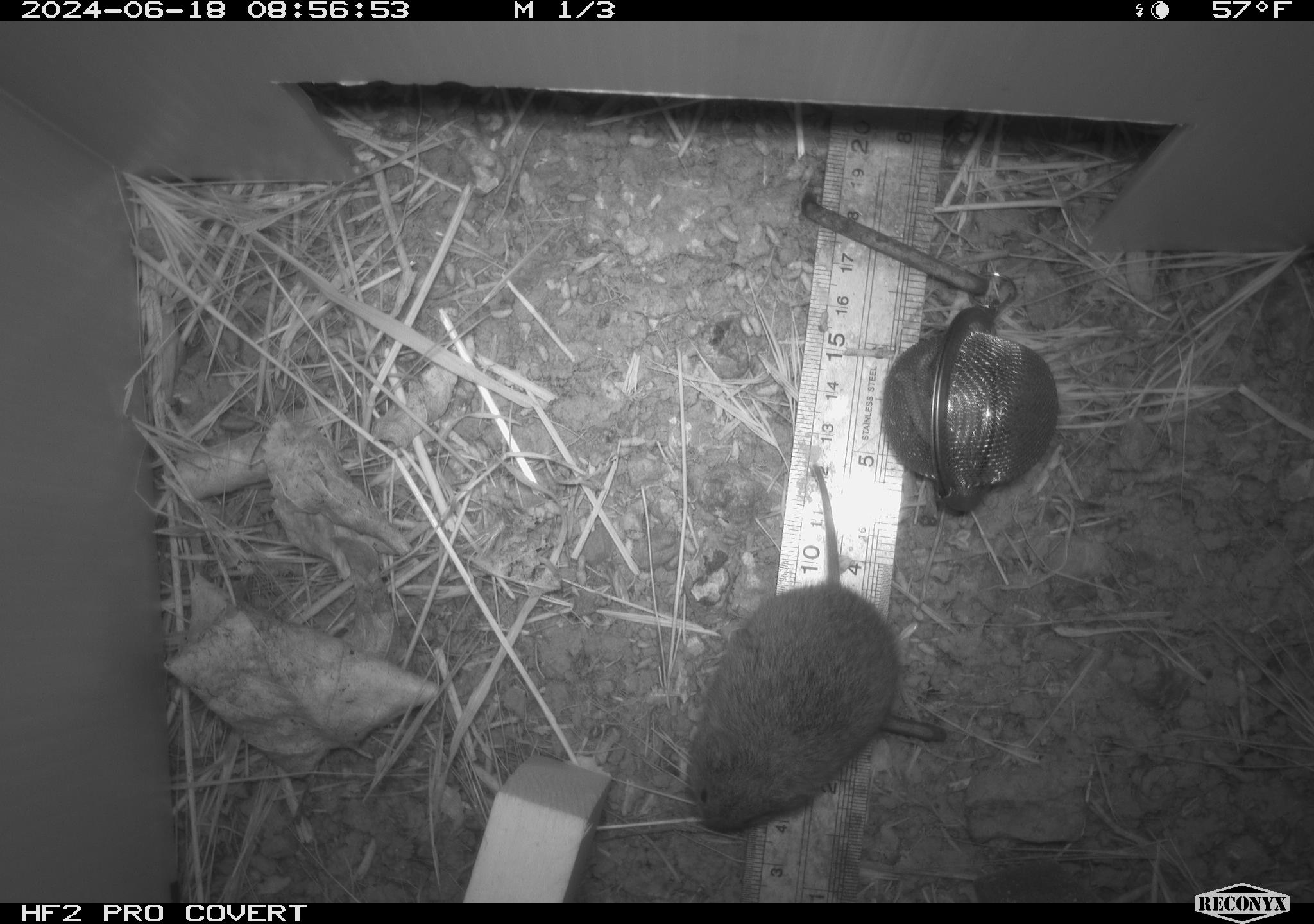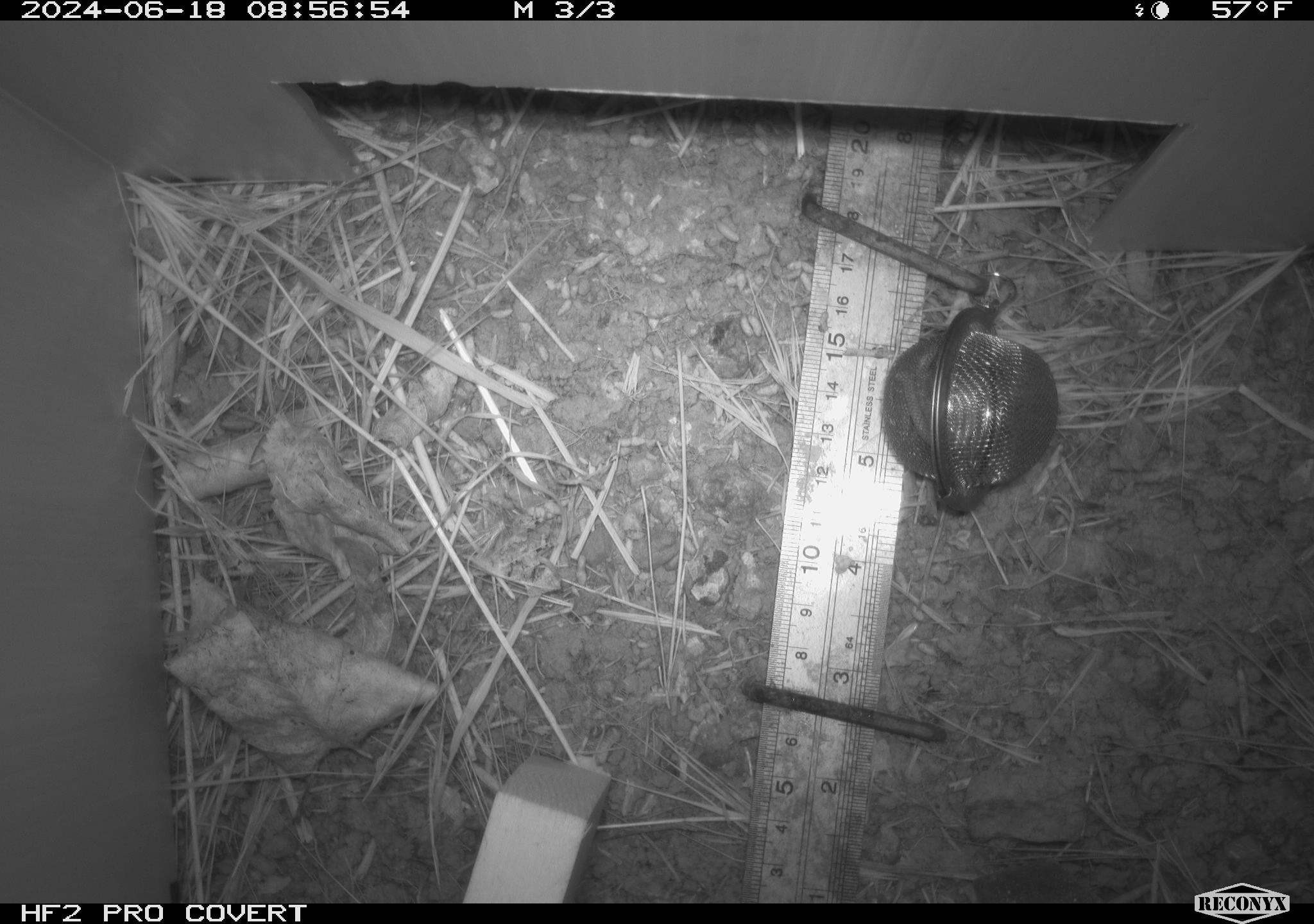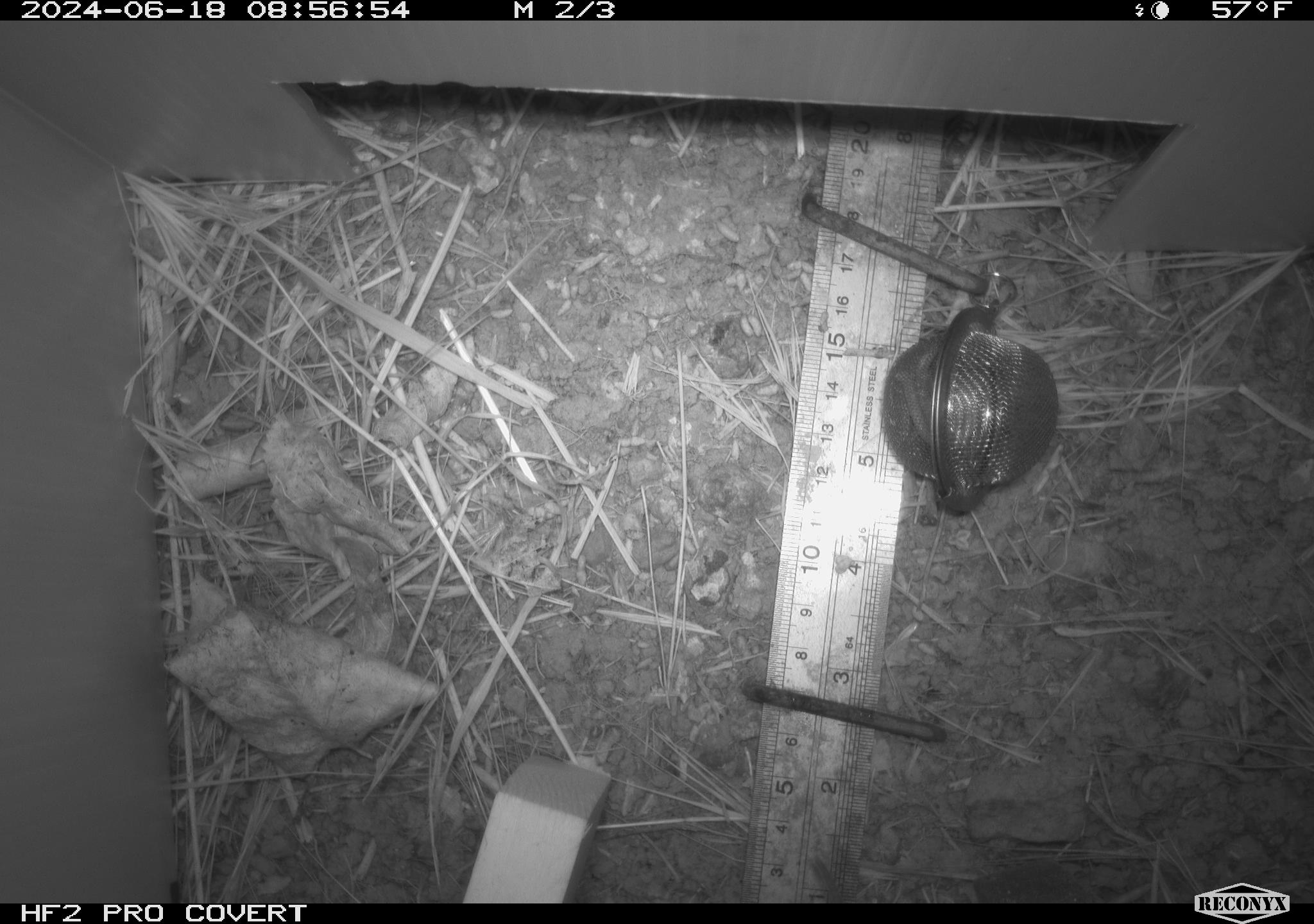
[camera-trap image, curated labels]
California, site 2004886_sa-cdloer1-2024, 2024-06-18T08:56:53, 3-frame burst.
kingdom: Animalia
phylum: Chordata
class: Mammalia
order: Rodentia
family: Cricetidae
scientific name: Arvicolinae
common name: voles, lemmings, and muskrats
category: arvicolinae subfamily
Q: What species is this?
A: Arvicolinae subfamily (voles, lemmings, and muskrats) (Arvicolinae).